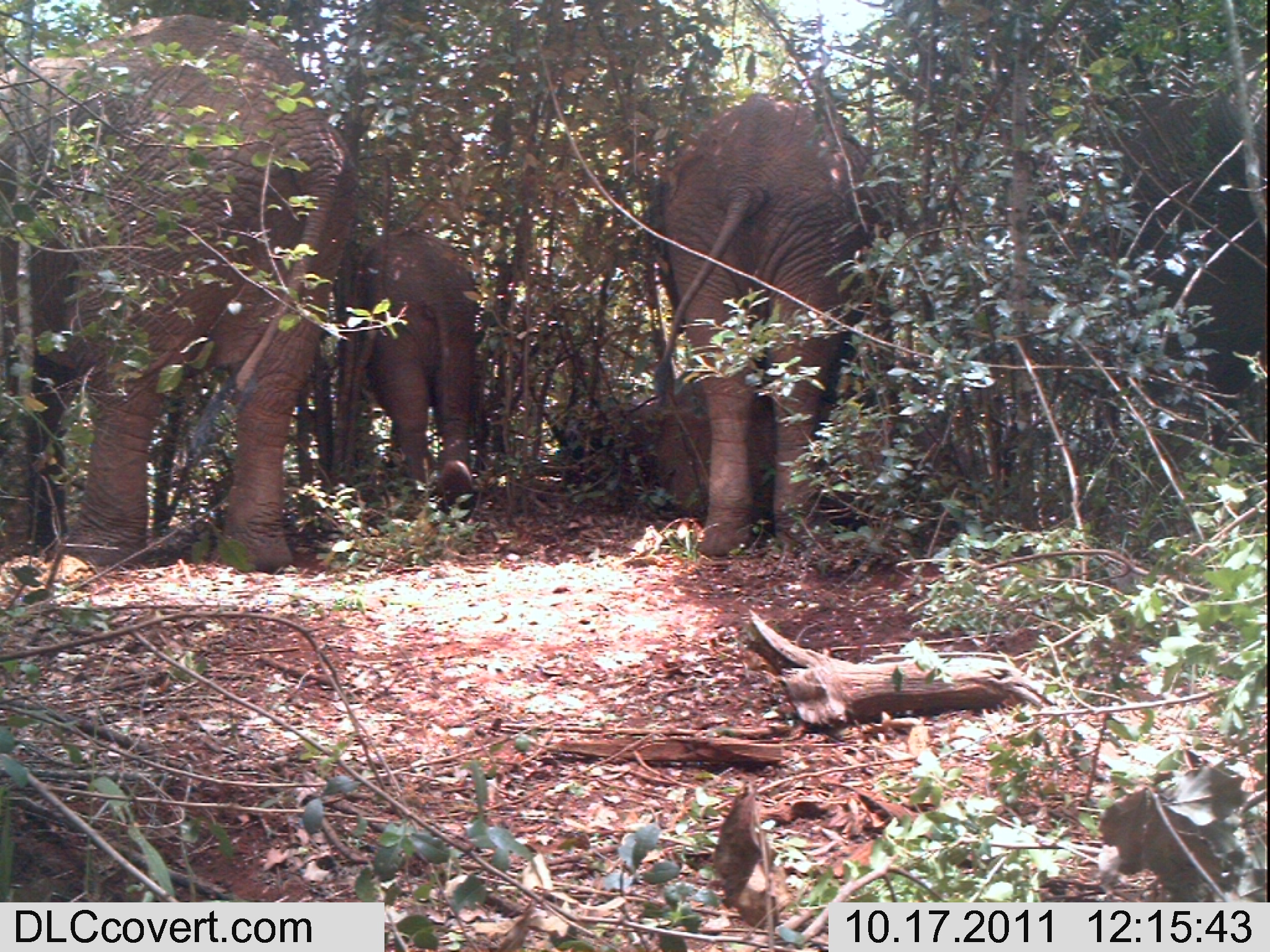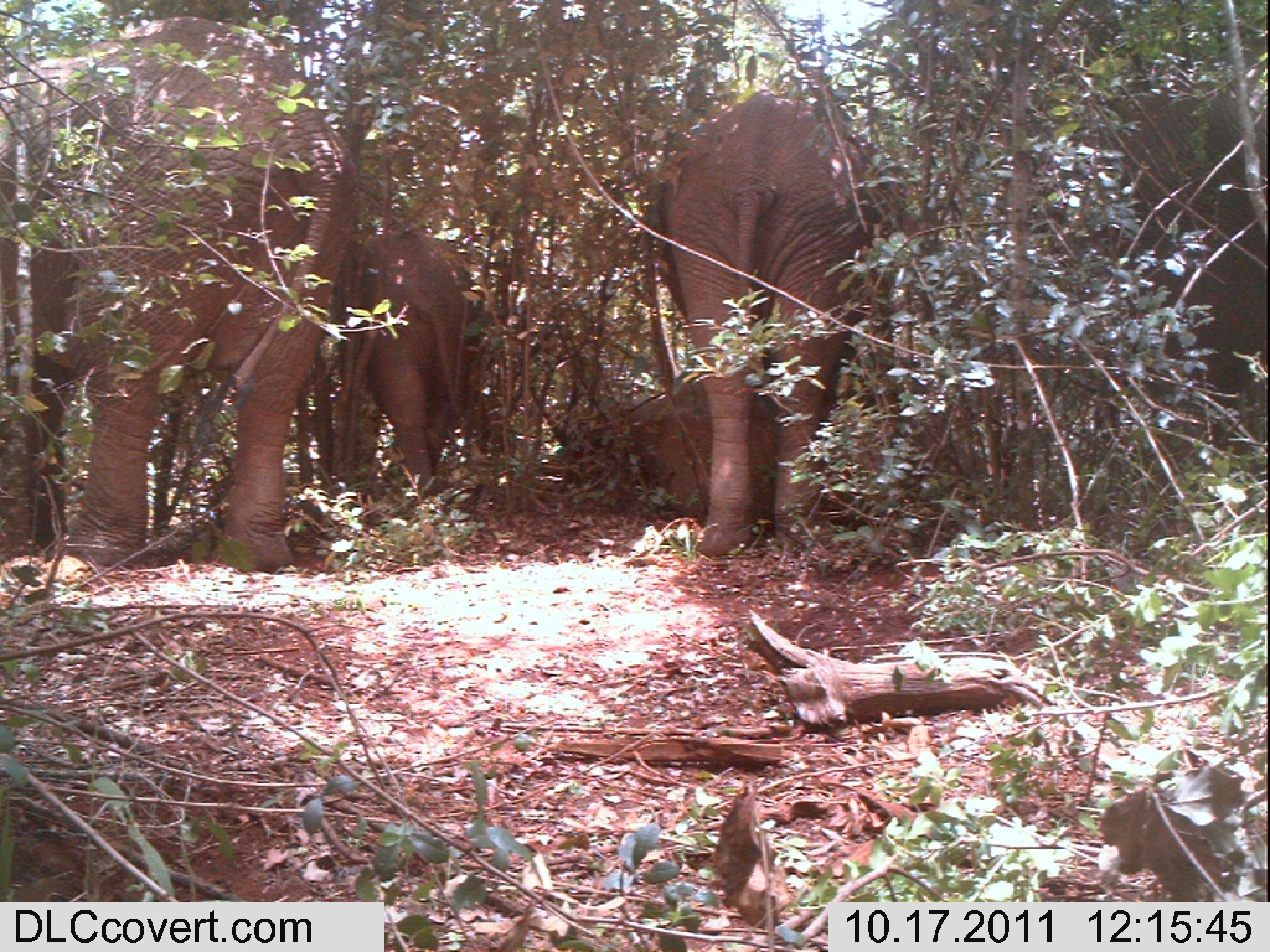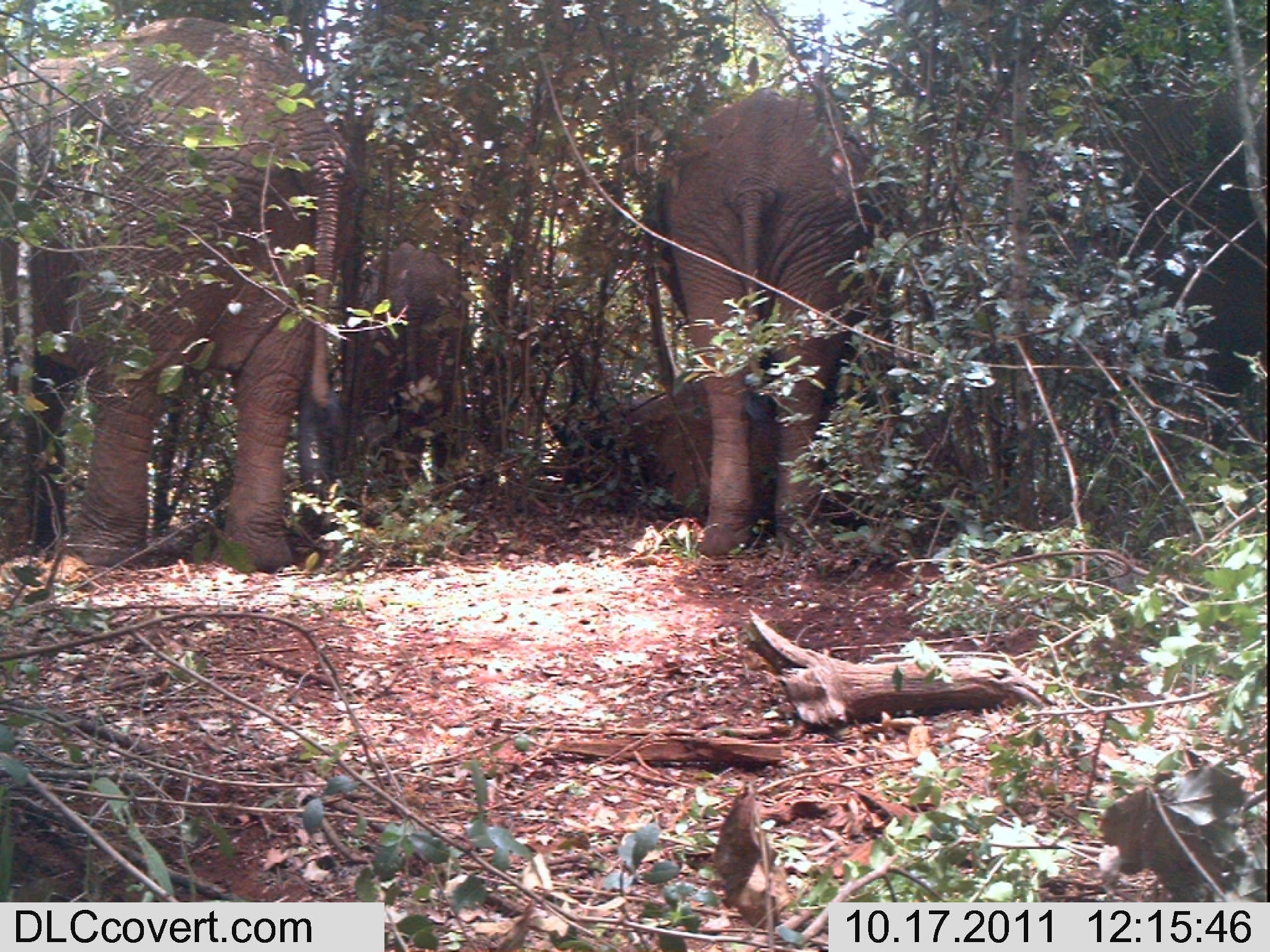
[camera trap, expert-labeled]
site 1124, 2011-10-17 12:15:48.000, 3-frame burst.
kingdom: Animalia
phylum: Chordata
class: Mammalia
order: Proboscidea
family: Elephantidae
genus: Loxodonta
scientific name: Loxodonta africana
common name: african bush elephant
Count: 4.